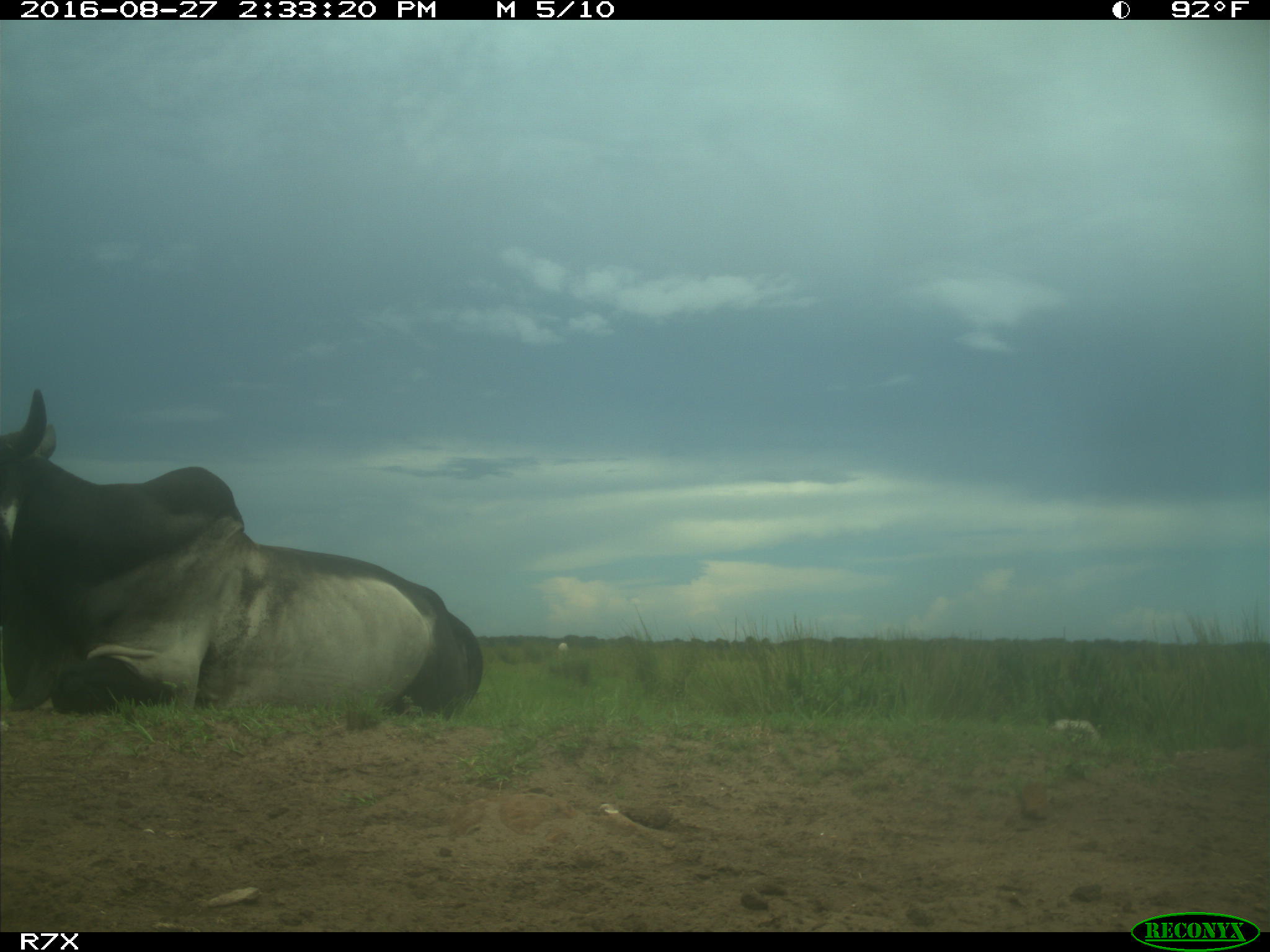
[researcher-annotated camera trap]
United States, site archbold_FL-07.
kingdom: Animalia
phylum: Chordata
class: Mammalia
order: Artiodactyla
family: Bovidae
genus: Bos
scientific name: Bos taurus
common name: domestic cow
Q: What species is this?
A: Bos taurus (domestic cow).